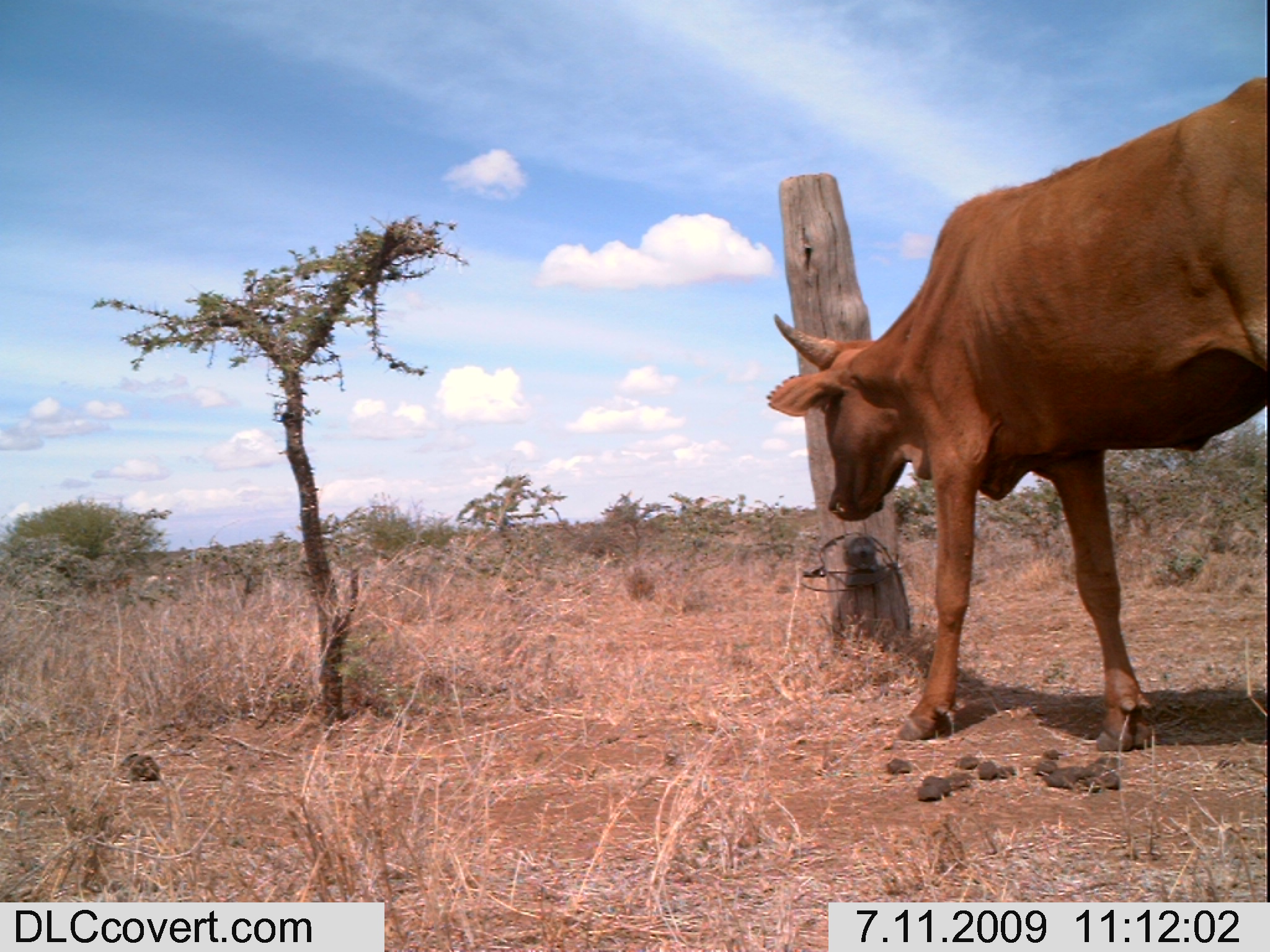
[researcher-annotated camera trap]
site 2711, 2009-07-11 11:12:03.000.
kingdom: Animalia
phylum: Chordata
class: Mammalia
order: Artiodactyla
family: Bovidae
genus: Bos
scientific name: Bos taurus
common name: domestic cattle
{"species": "Bos taurus (domestic cattle)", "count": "1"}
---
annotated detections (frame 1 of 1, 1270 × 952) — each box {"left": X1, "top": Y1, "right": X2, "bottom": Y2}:
bos taurus: {"left": 762, "top": 70, "right": 1270, "bottom": 754}